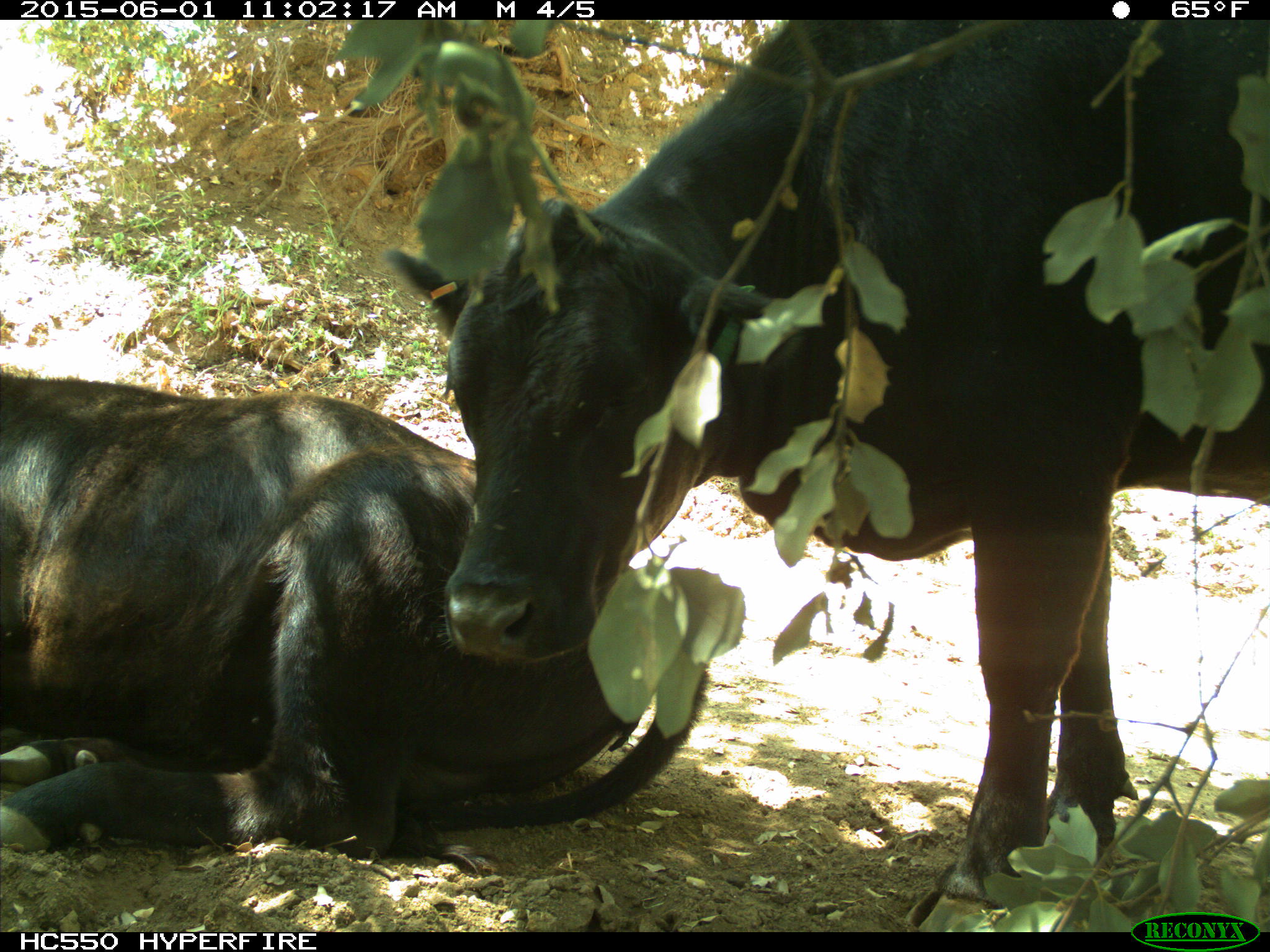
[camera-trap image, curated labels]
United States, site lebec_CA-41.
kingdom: Animalia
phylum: Chordata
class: Mammalia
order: Artiodactyla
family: Bovidae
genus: Bos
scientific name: Bos taurus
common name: domestic cow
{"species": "Bos taurus (domestic cow)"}